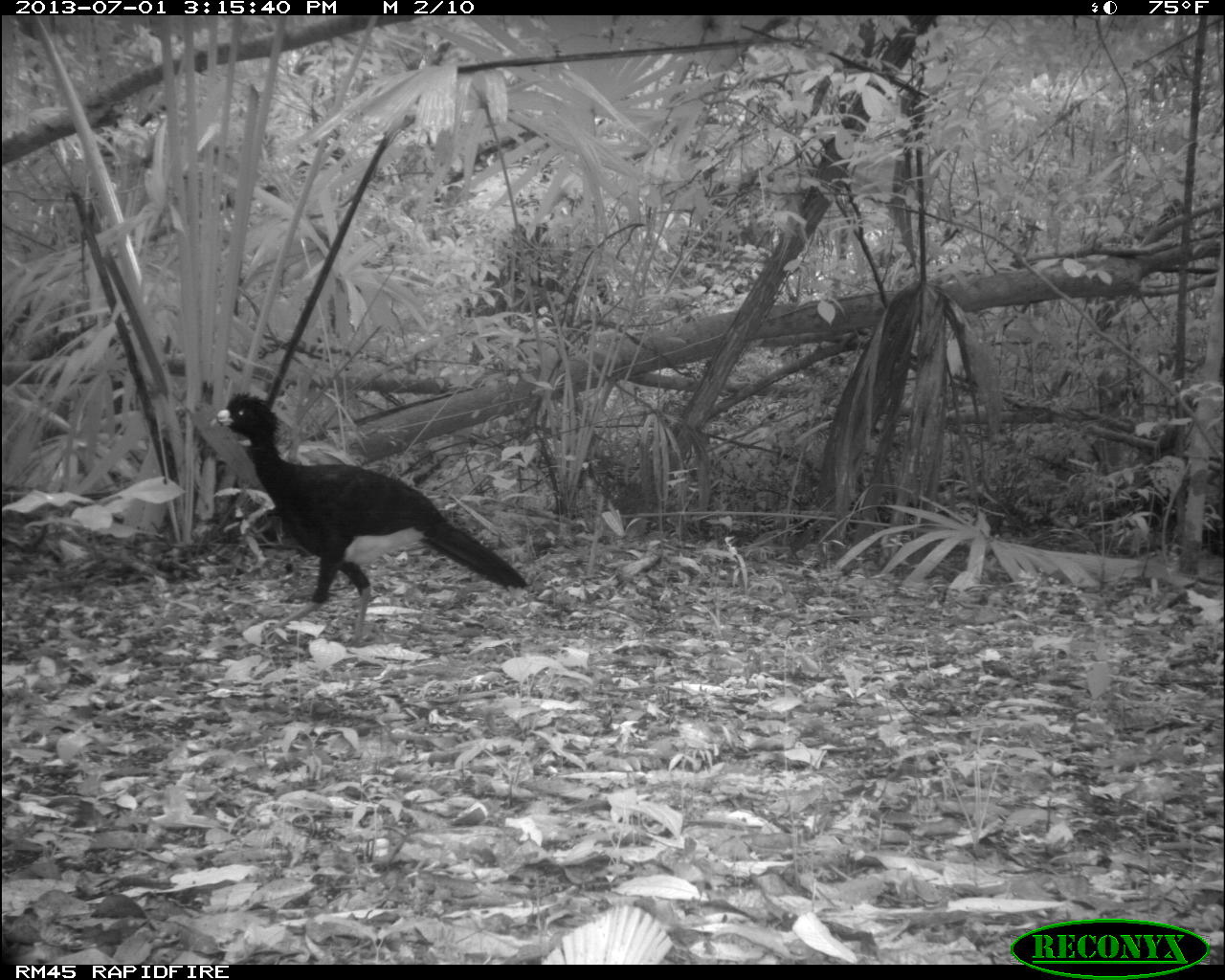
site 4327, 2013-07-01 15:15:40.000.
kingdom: Animalia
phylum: Chordata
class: Aves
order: Galliformes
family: Cracidae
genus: Crax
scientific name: Crax rubra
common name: great curassow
Crax rubra (great curassow), count 1, sex male.